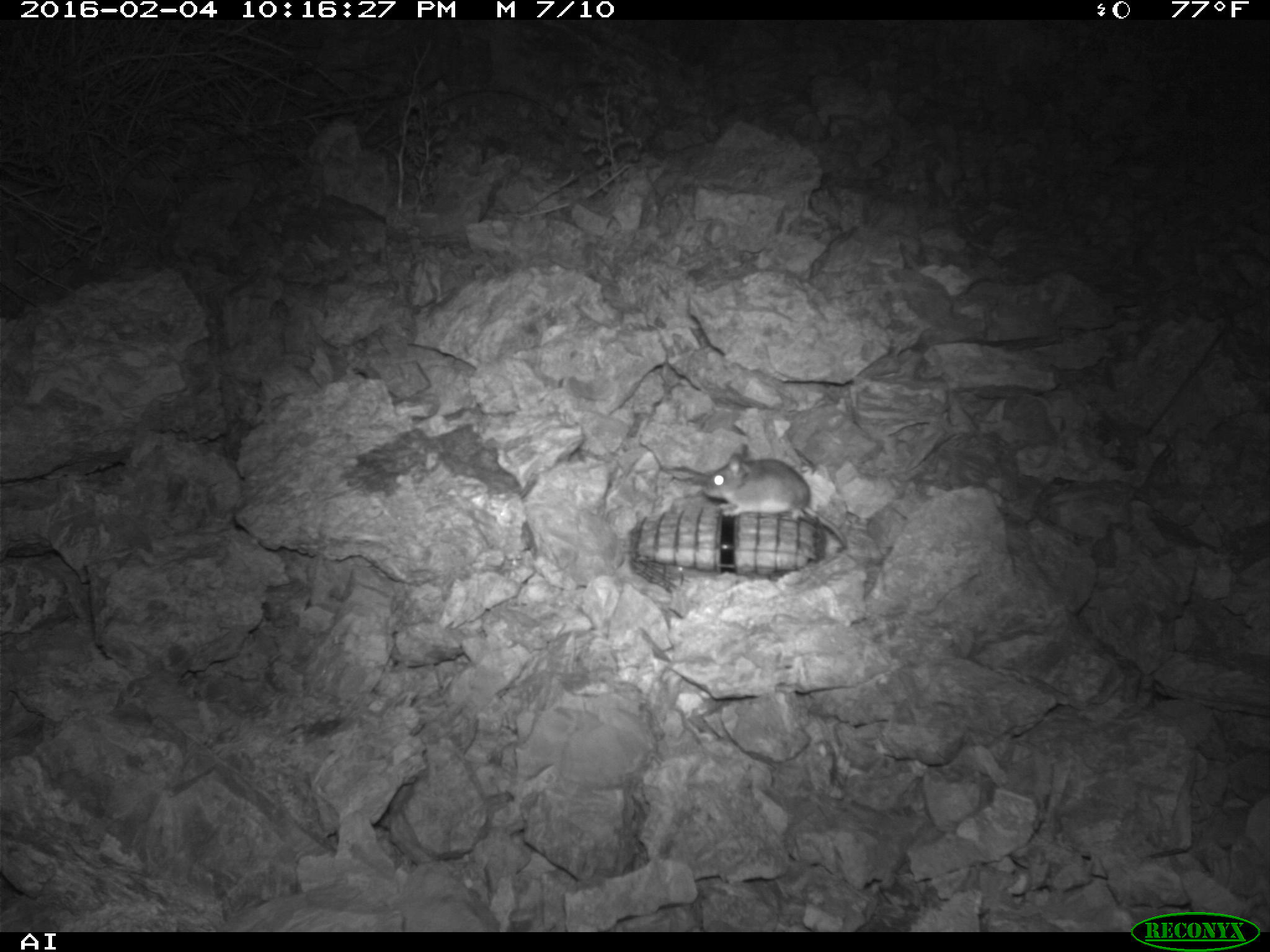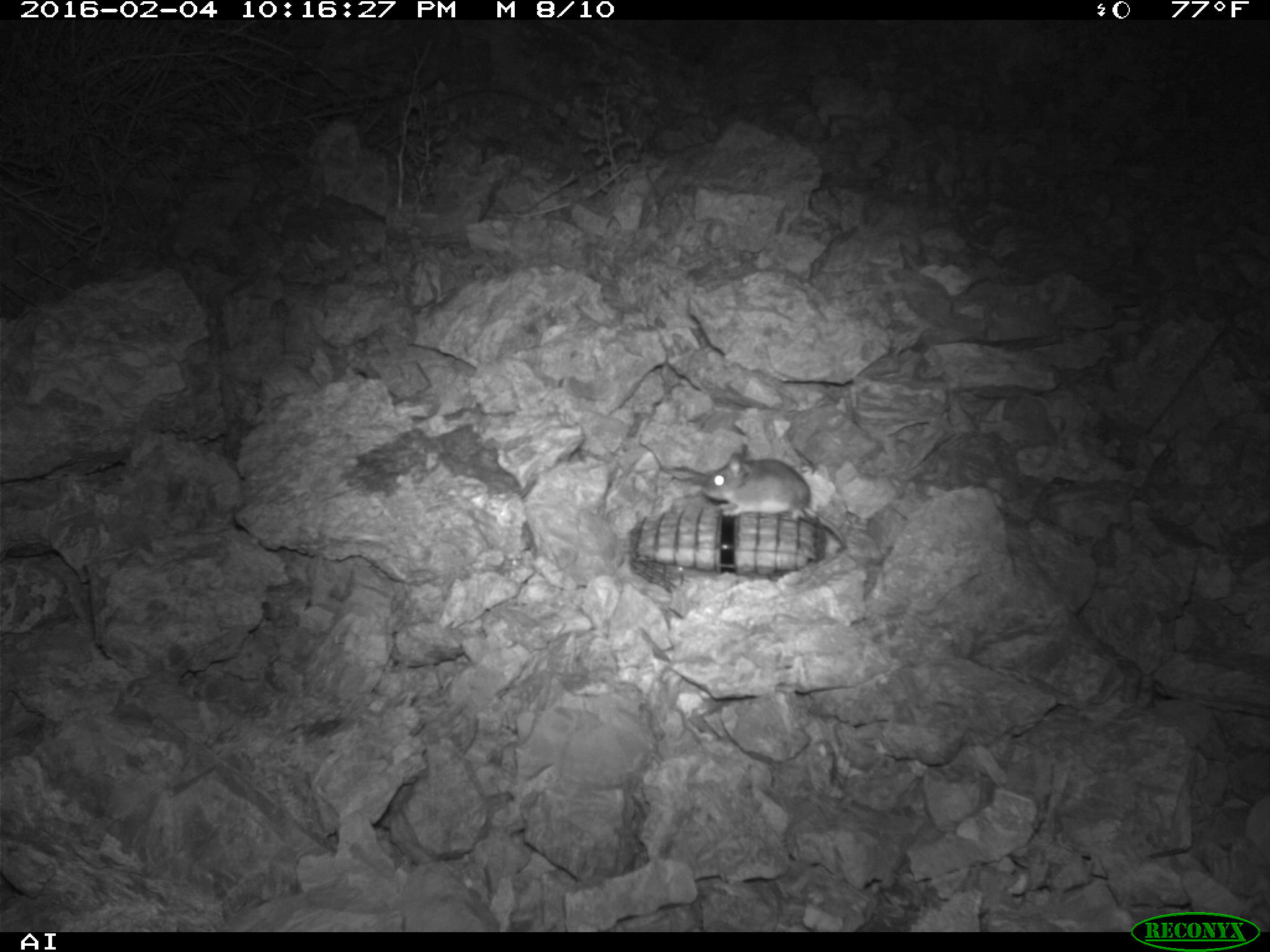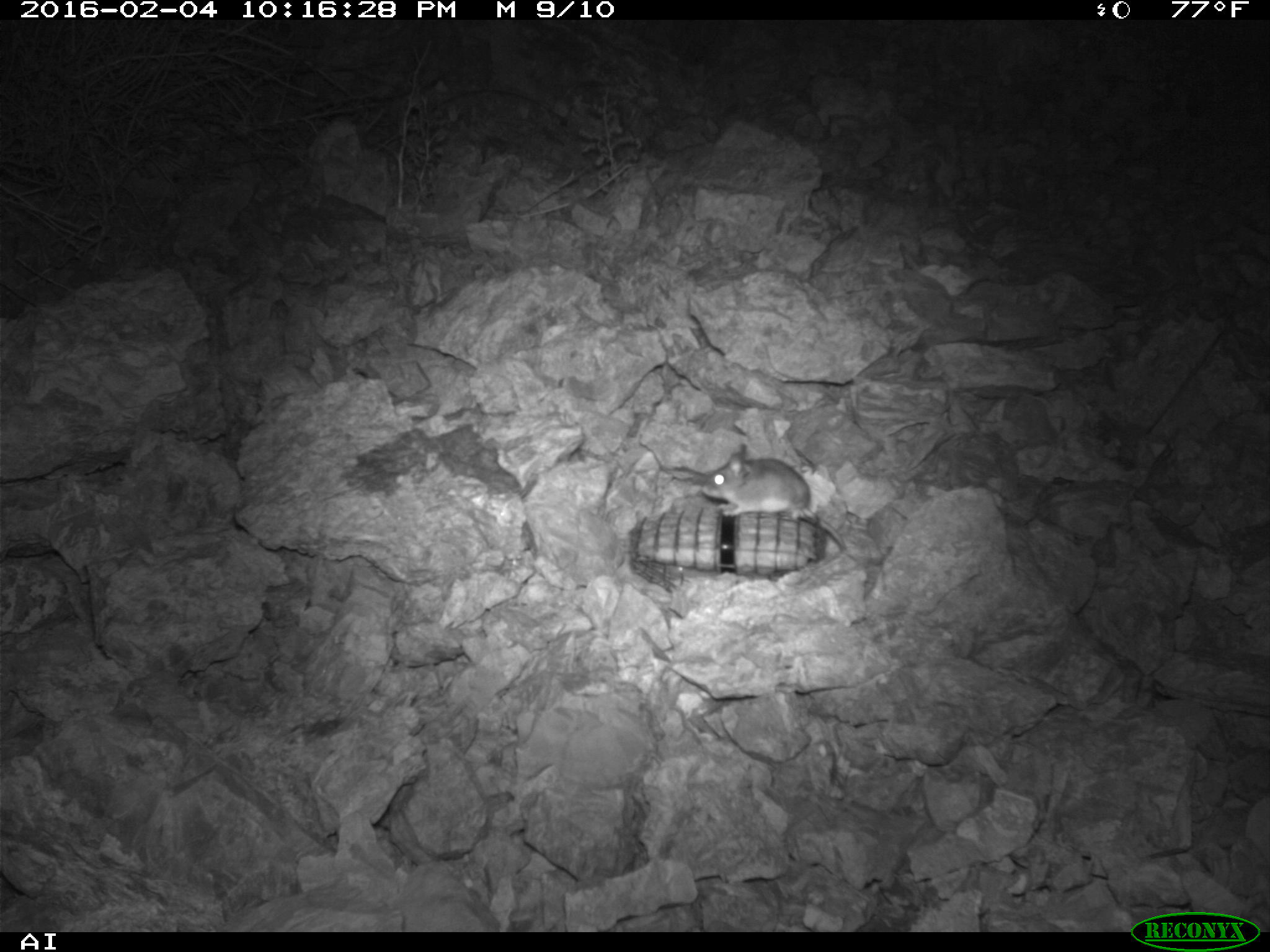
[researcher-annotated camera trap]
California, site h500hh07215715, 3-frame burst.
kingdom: Animalia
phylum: Chordata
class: Mammalia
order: Rodentia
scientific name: Rodentia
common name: rodent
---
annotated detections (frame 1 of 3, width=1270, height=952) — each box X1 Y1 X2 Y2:
rodent: 703 443 848 553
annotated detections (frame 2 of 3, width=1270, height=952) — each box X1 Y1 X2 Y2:
rodent: 704 443 846 547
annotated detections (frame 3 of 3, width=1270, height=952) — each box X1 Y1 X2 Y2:
rodent: 699 444 848 555